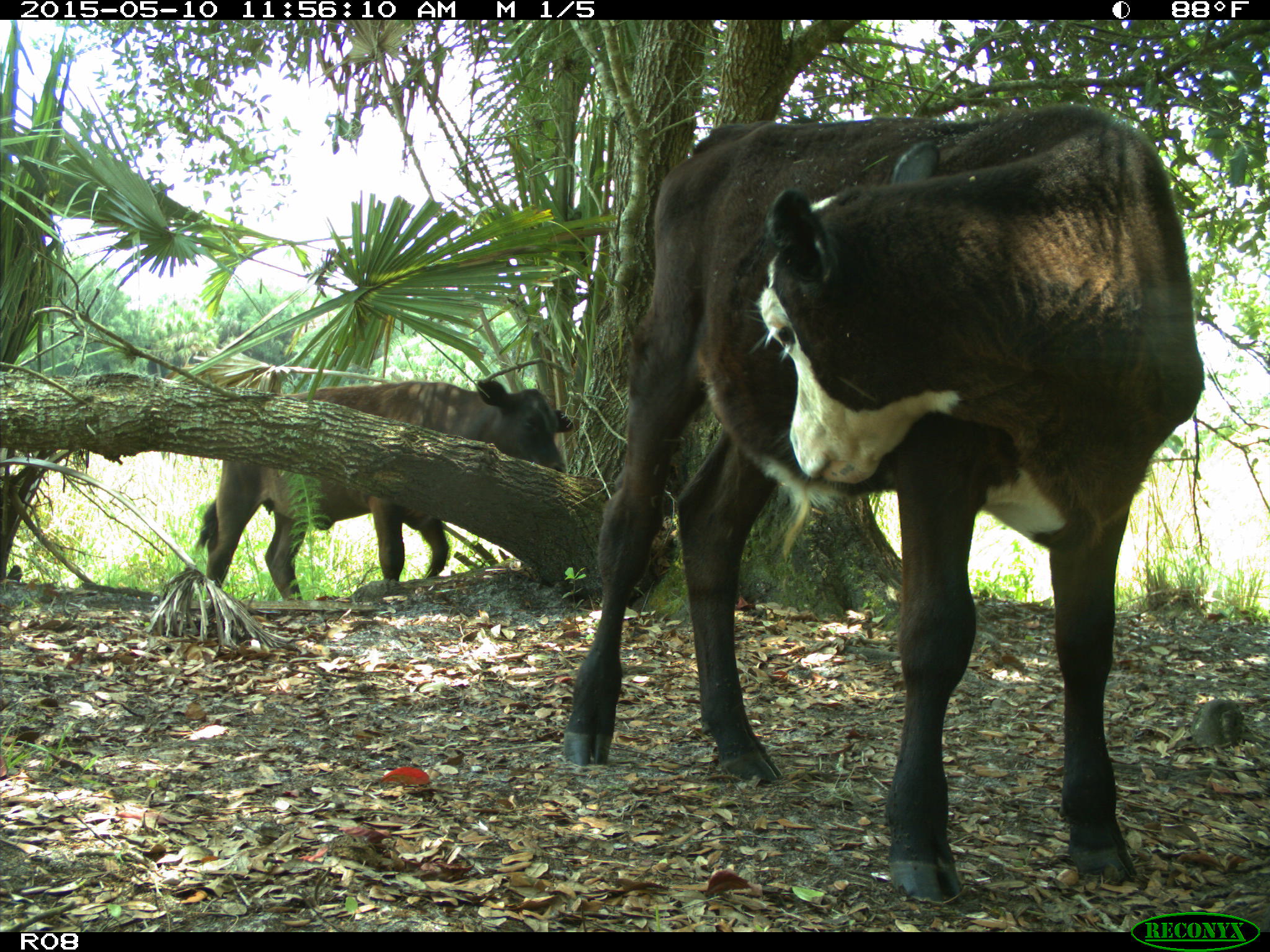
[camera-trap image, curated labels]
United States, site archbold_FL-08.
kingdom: Animalia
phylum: Chordata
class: Mammalia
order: Artiodactyla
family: Bovidae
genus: Bos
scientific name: Bos taurus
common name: domestic cow